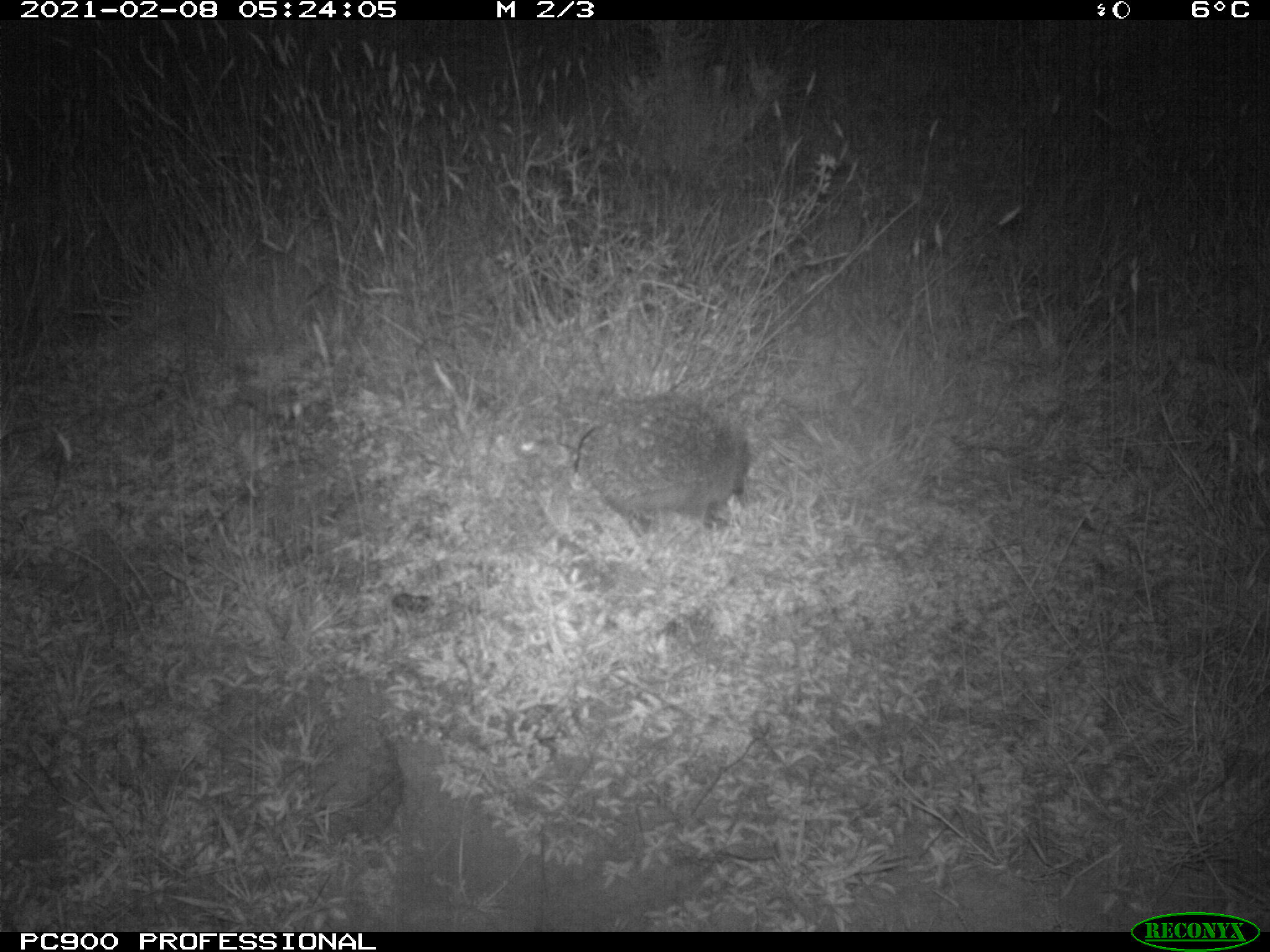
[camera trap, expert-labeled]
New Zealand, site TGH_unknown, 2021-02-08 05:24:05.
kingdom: Animalia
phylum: Chordata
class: Mammalia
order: Eulipotyphla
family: Erinaceidae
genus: Erinaceus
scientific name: Erinaceus europaeus europaeus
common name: european hedgehog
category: hedgehog